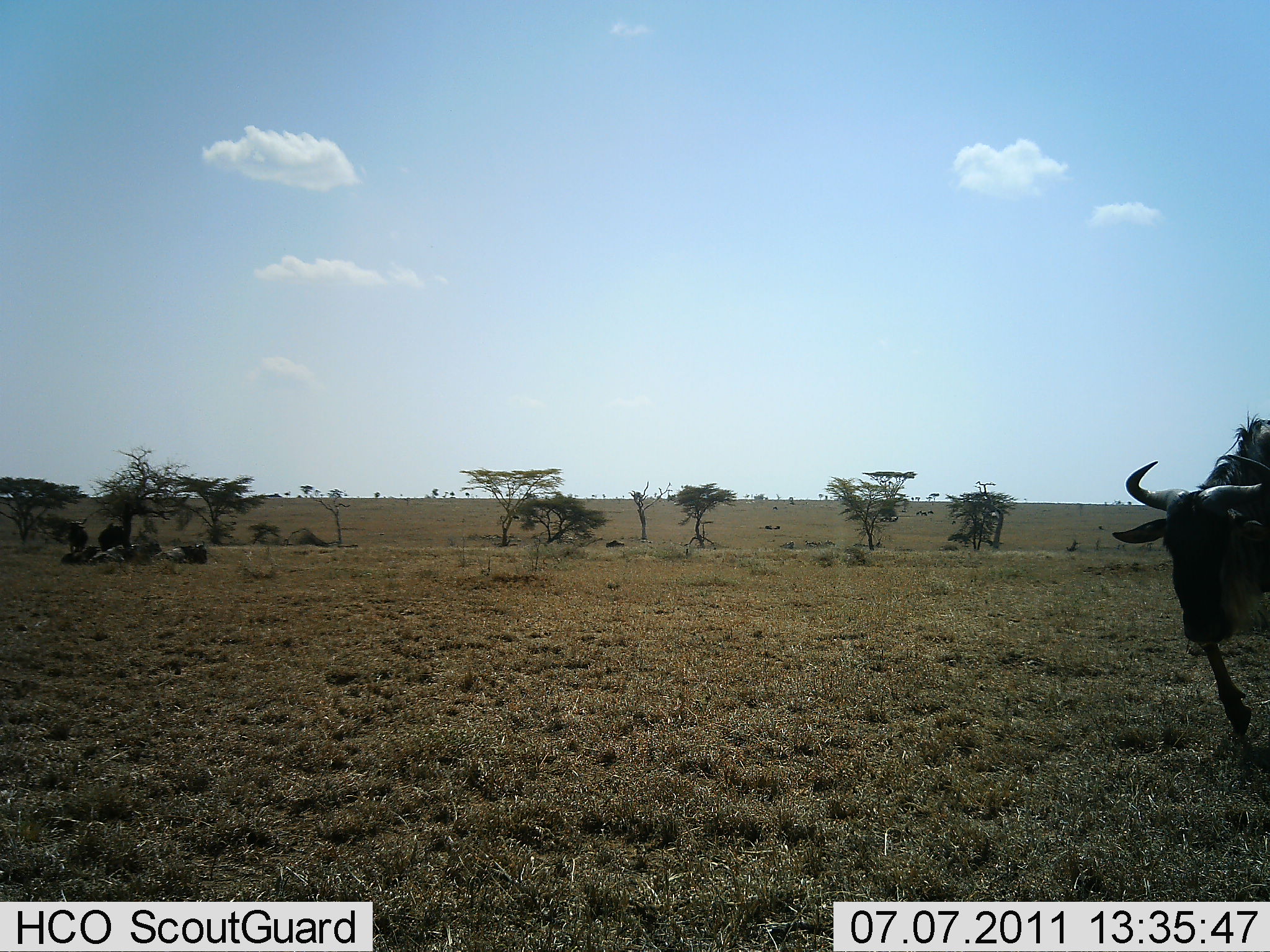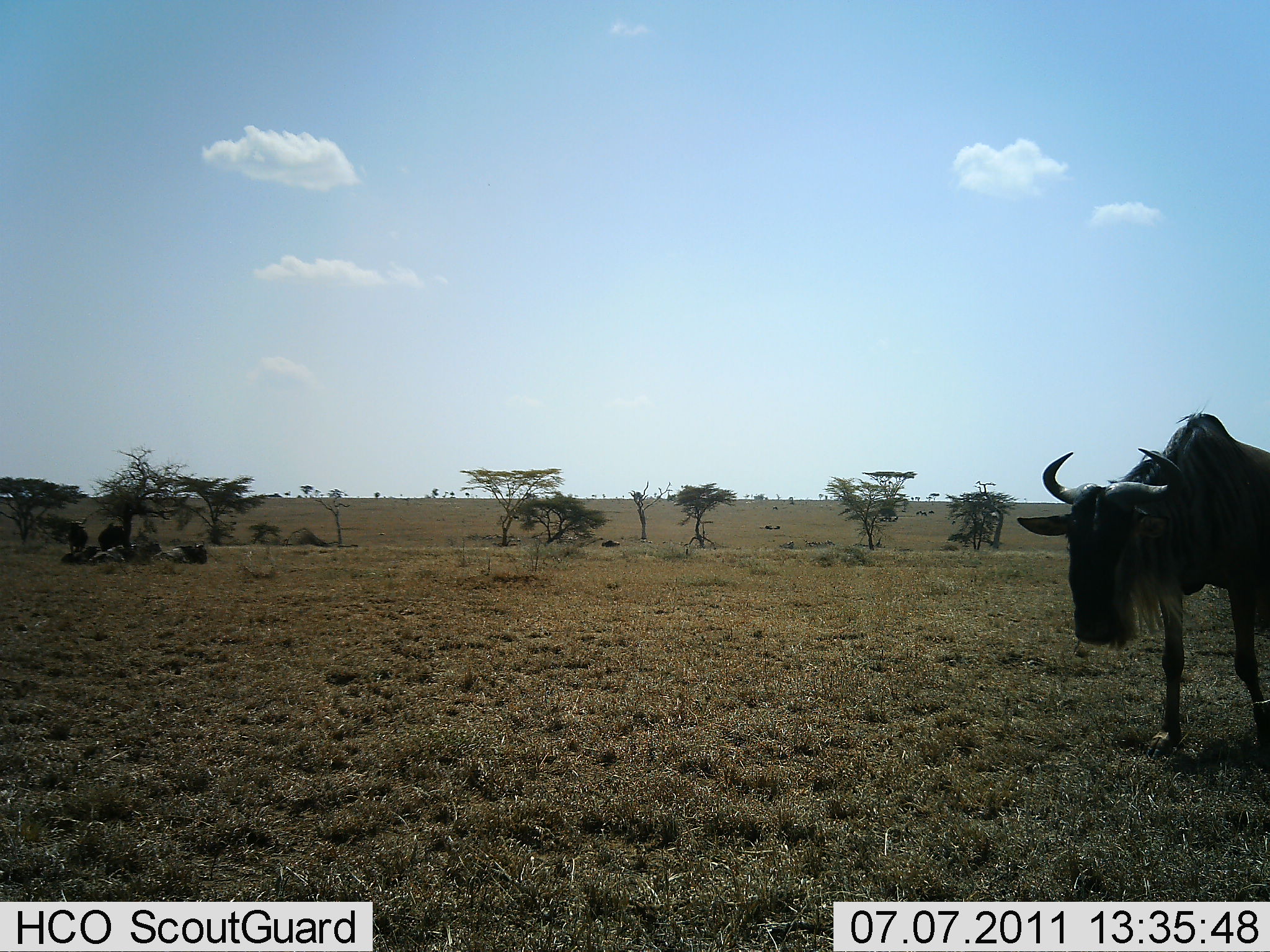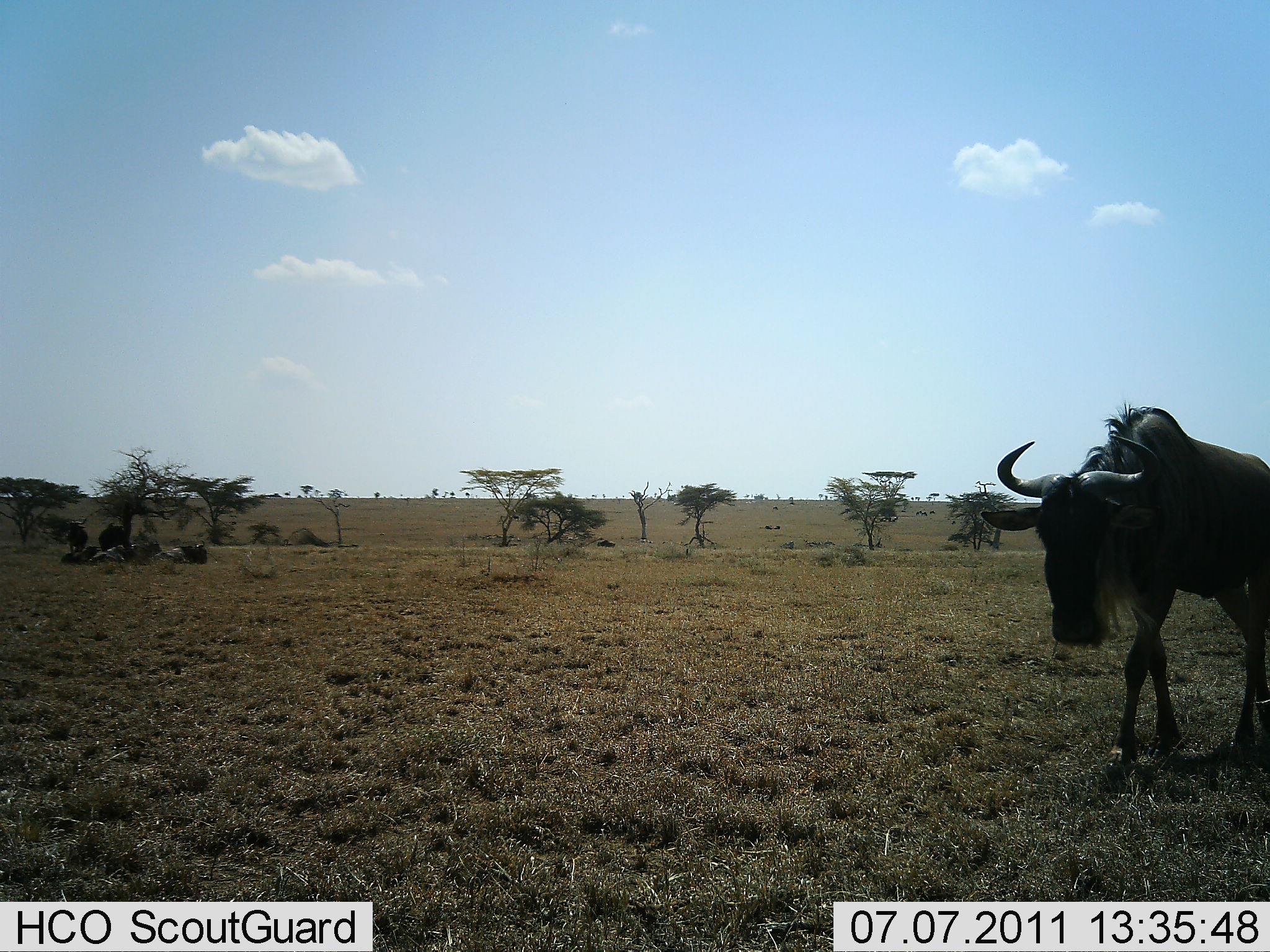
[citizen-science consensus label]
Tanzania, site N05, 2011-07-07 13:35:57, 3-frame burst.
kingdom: Animalia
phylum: Chordata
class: Mammalia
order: Artiodactyla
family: Bovidae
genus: Connochaetes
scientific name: Connochaetes taurinus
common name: blue wildebeest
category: wildebeest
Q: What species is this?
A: Wildebeest (blue wildebeest) (Connochaetes taurinus).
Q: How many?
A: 2.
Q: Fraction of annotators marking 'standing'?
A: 8%.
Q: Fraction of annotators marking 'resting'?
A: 17%.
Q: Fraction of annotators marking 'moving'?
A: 92%.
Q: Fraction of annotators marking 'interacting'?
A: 0%.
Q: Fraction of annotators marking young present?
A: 0%.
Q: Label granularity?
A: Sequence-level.